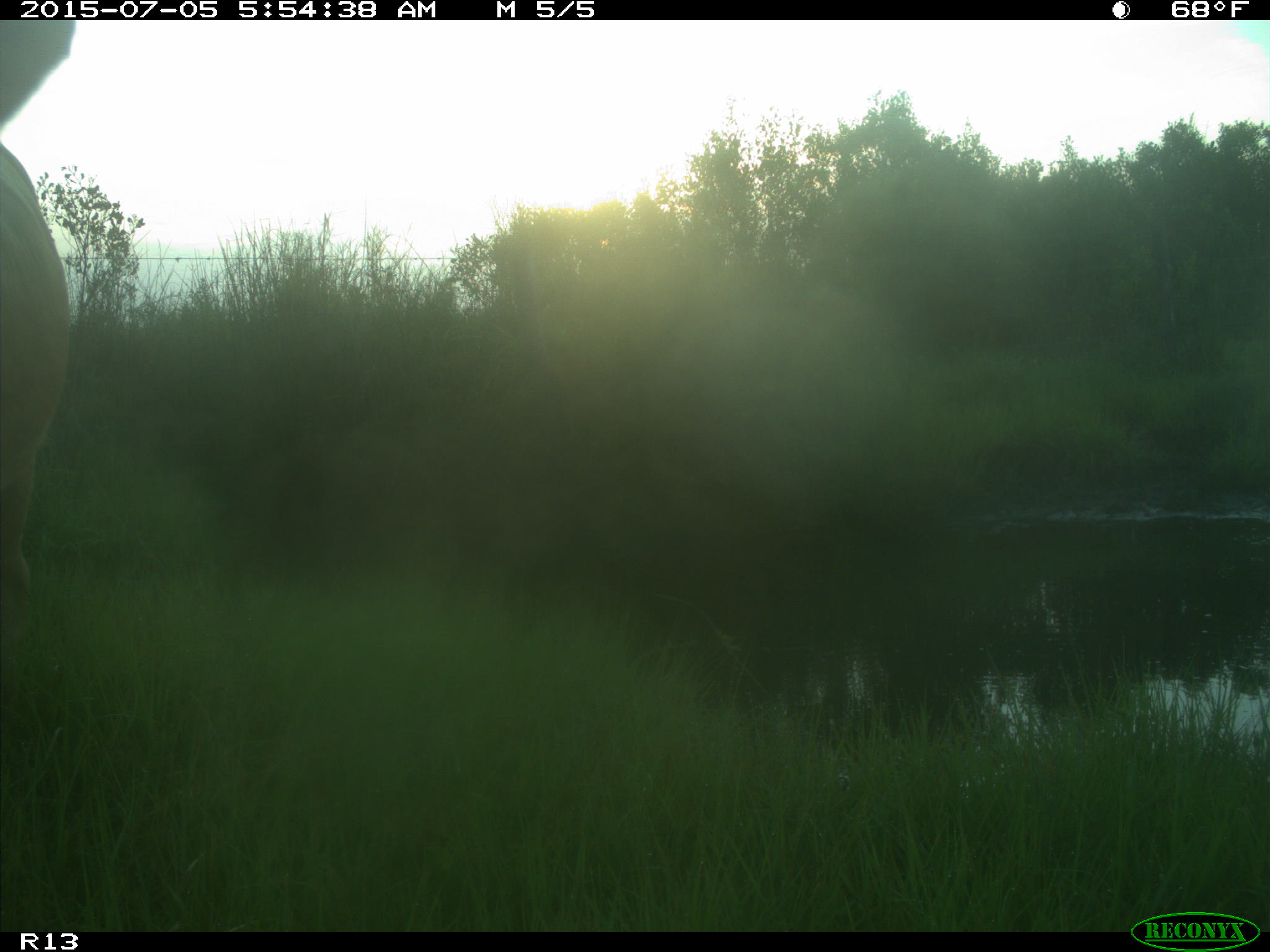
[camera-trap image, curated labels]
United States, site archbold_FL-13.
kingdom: Animalia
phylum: Chordata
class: Mammalia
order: Artiodactyla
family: Bovidae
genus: Bos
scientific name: Bos taurus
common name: domestic cow